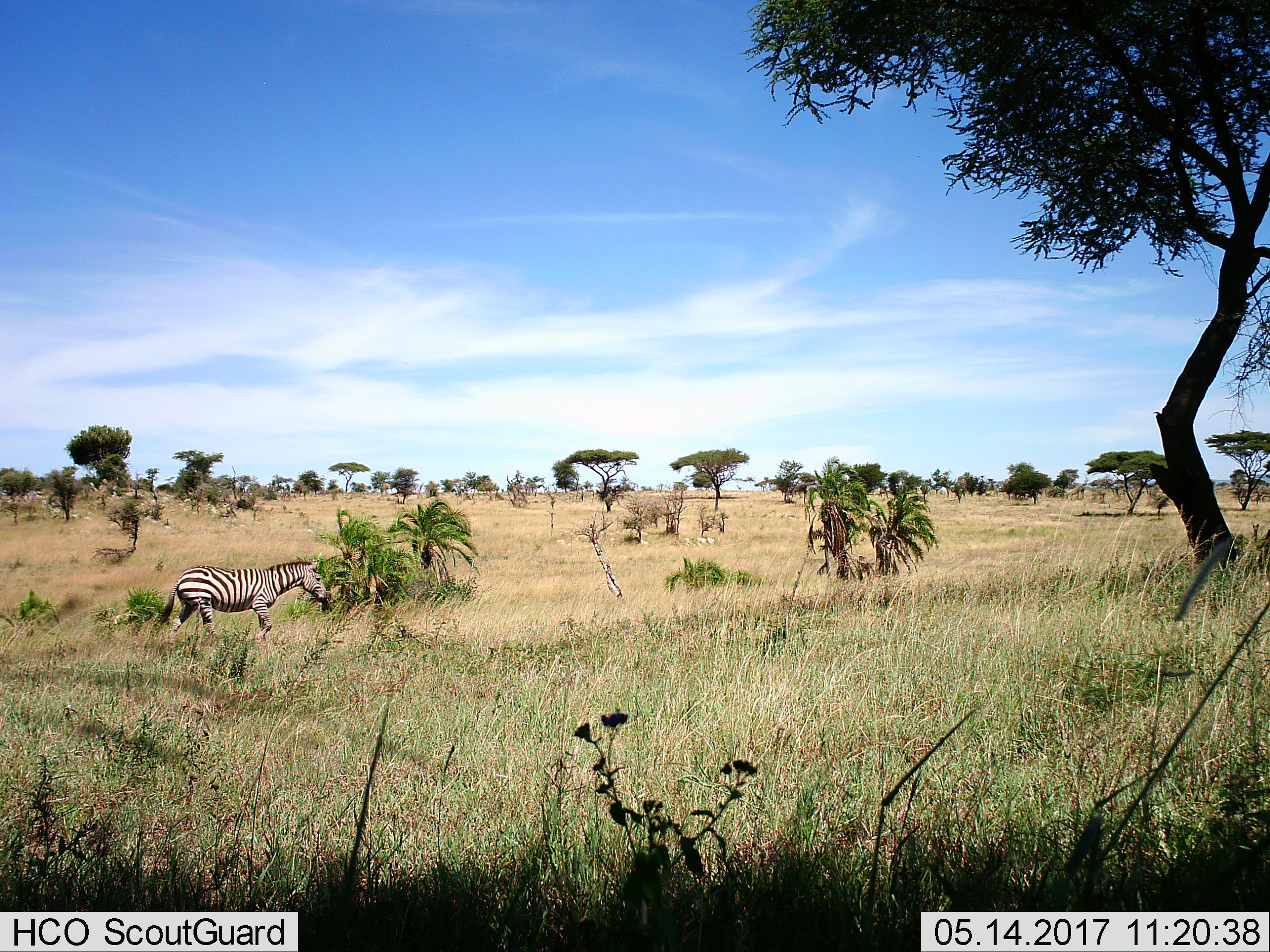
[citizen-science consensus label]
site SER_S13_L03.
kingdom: Animalia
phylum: Chordata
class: Mammalia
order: Perissodactyla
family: Equidae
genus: Equus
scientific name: Equus quagga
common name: plains zebra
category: zebraplains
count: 1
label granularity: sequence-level